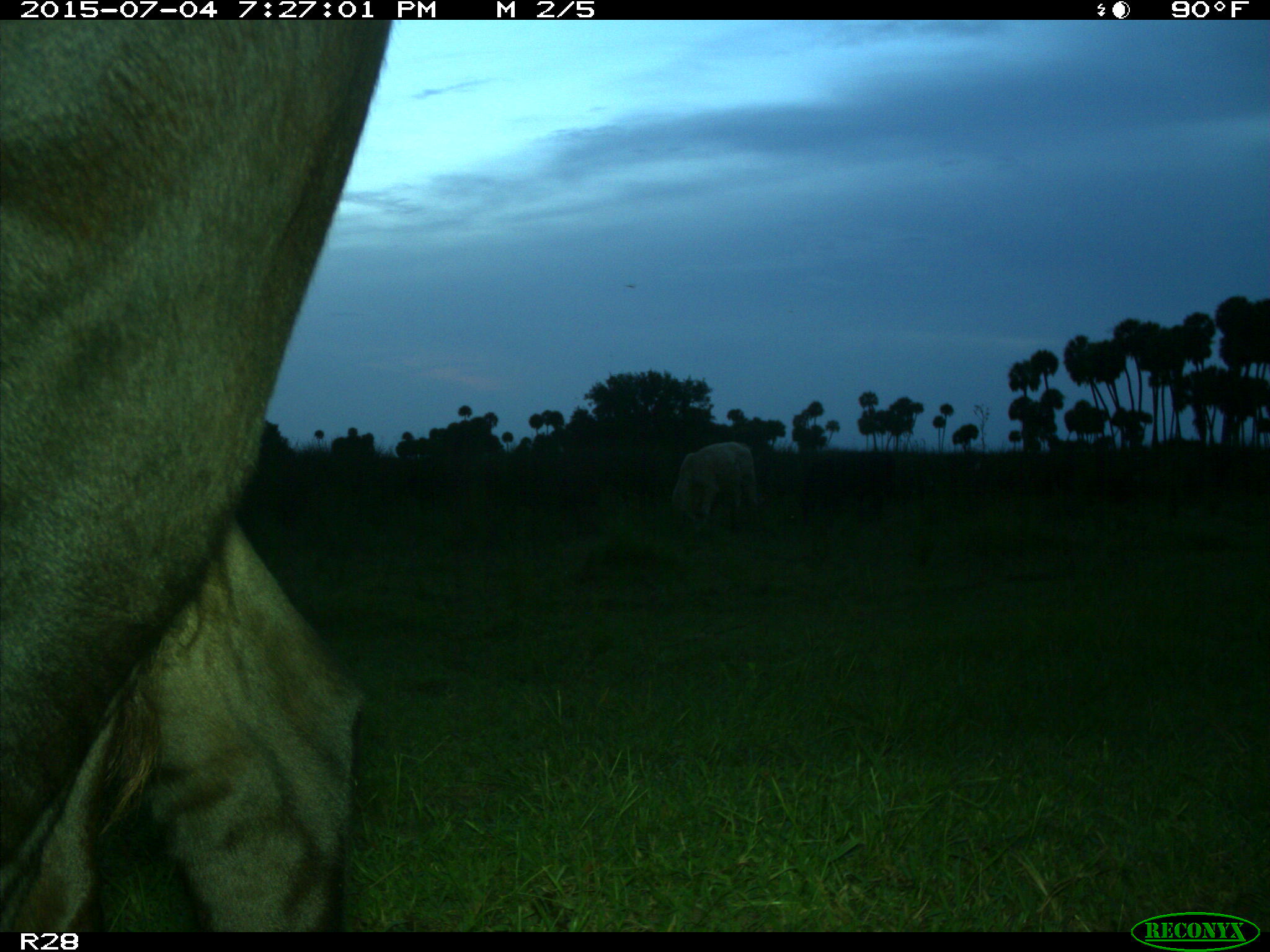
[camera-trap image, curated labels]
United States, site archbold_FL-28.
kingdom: Animalia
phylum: Chordata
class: Mammalia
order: Artiodactyla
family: Bovidae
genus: Bos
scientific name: Bos taurus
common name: domestic cow